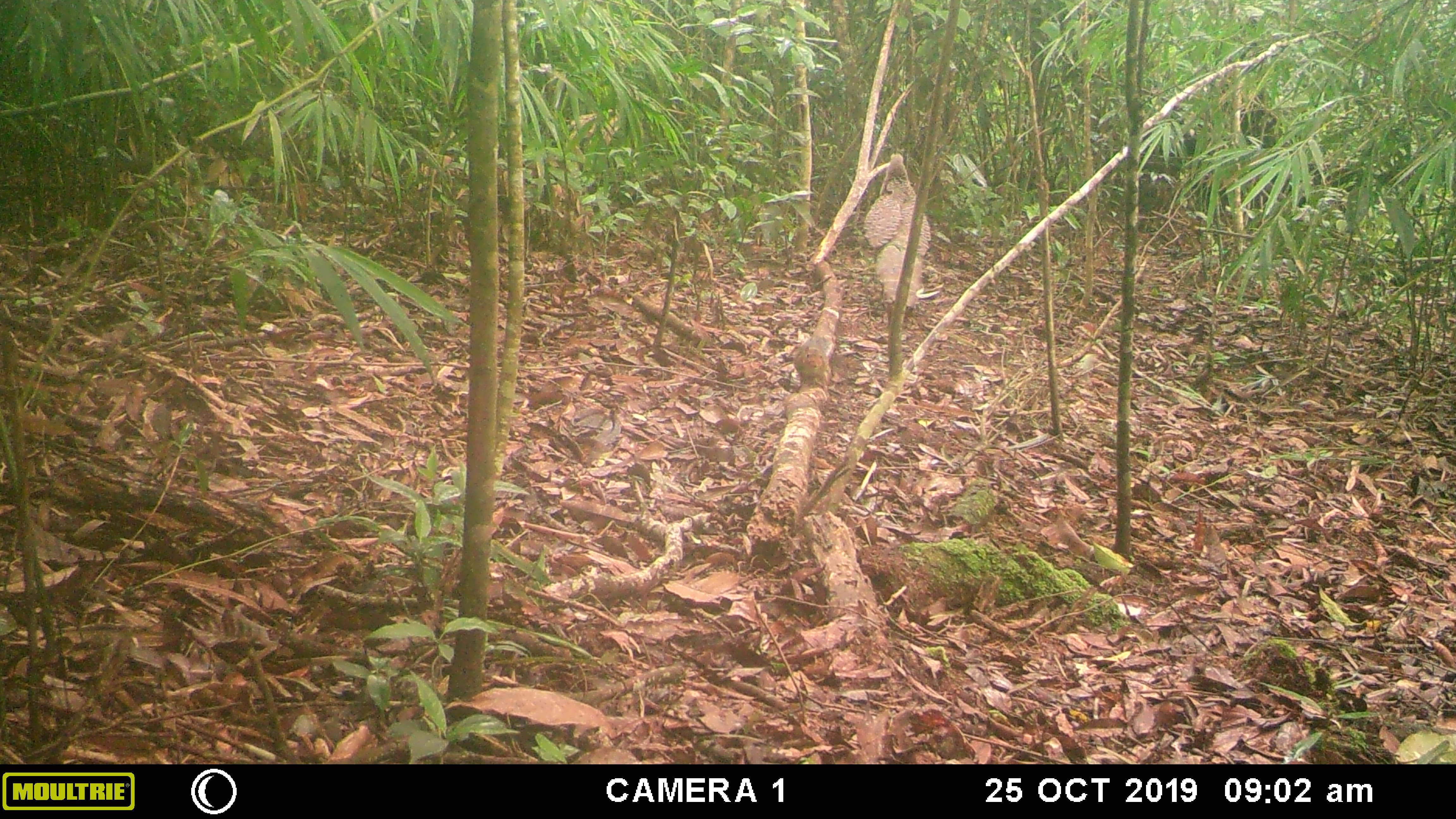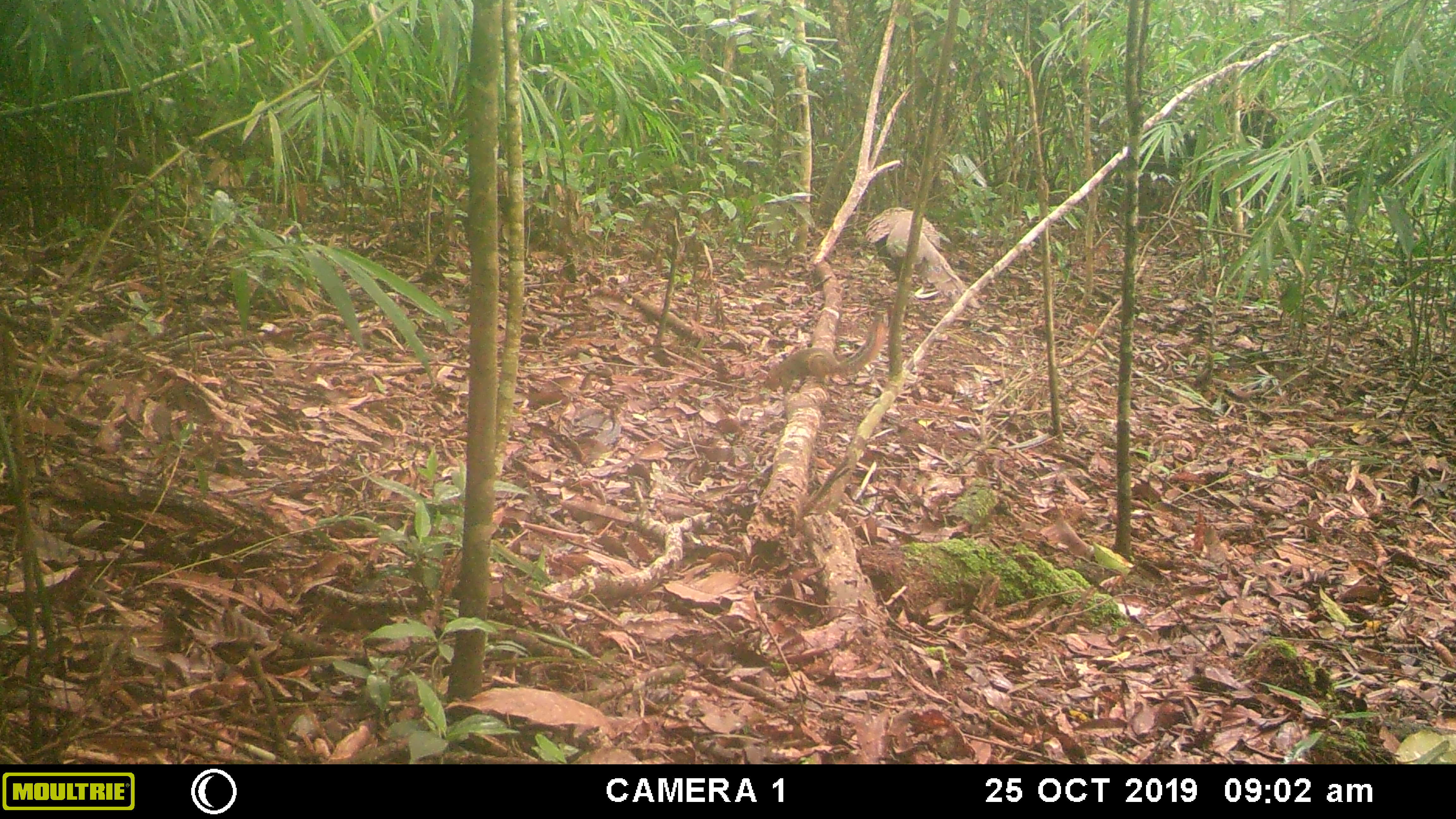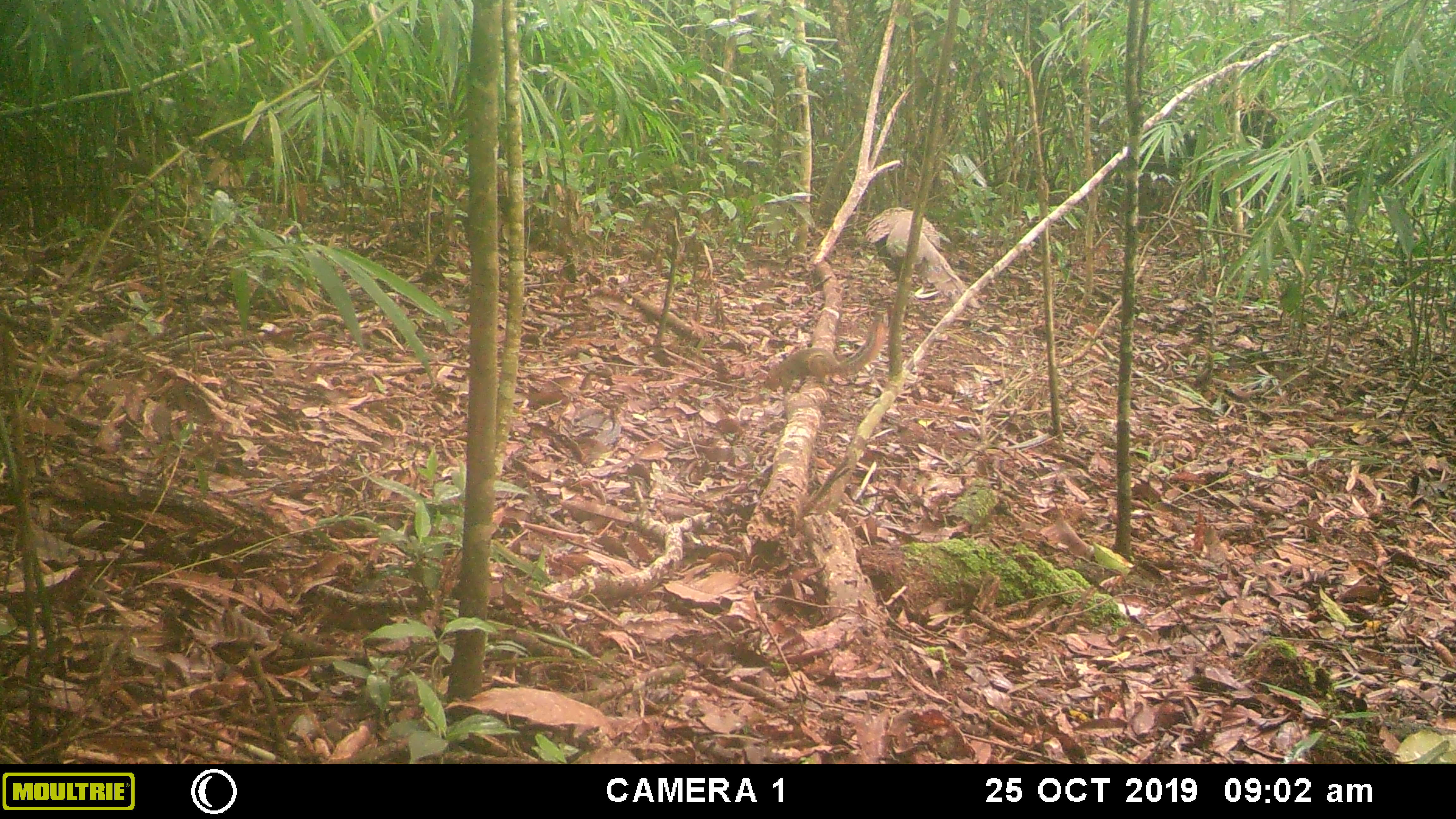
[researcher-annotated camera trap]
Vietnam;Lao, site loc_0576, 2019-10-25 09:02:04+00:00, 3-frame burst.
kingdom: Animalia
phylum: Chordata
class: Mammalia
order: Rodentia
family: Sciuridae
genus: Dremomys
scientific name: Dremomys rufigenis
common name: red-cheeked squirrel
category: red cheeked squirrel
Red cheeked squirrel (red-cheeked squirrel) (Dremomys rufigenis). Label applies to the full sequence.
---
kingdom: Animalia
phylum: Chordata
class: Aves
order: Galliformes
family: Phasianidae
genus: Polyplectron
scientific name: Polyplectron bicalcaratum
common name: gray peacock-pheasant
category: grey peacock pheasant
Grey peacock pheasant (gray peacock-pheasant) (Polyplectron bicalcaratum). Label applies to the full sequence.